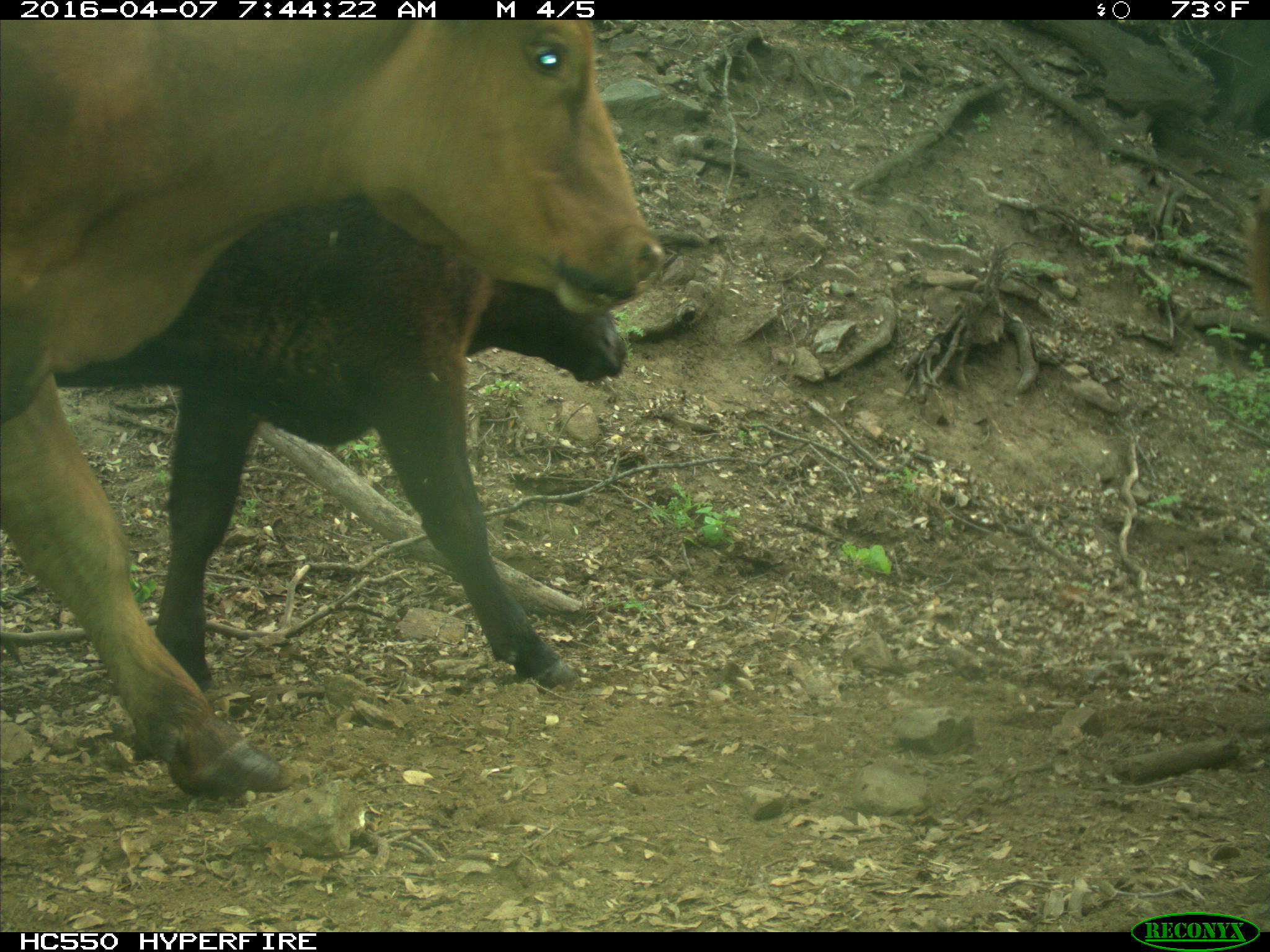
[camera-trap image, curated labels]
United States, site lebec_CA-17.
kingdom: Animalia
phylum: Chordata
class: Mammalia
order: Artiodactyla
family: Bovidae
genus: Bos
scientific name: Bos taurus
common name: domestic cow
Bos taurus (domestic cow).